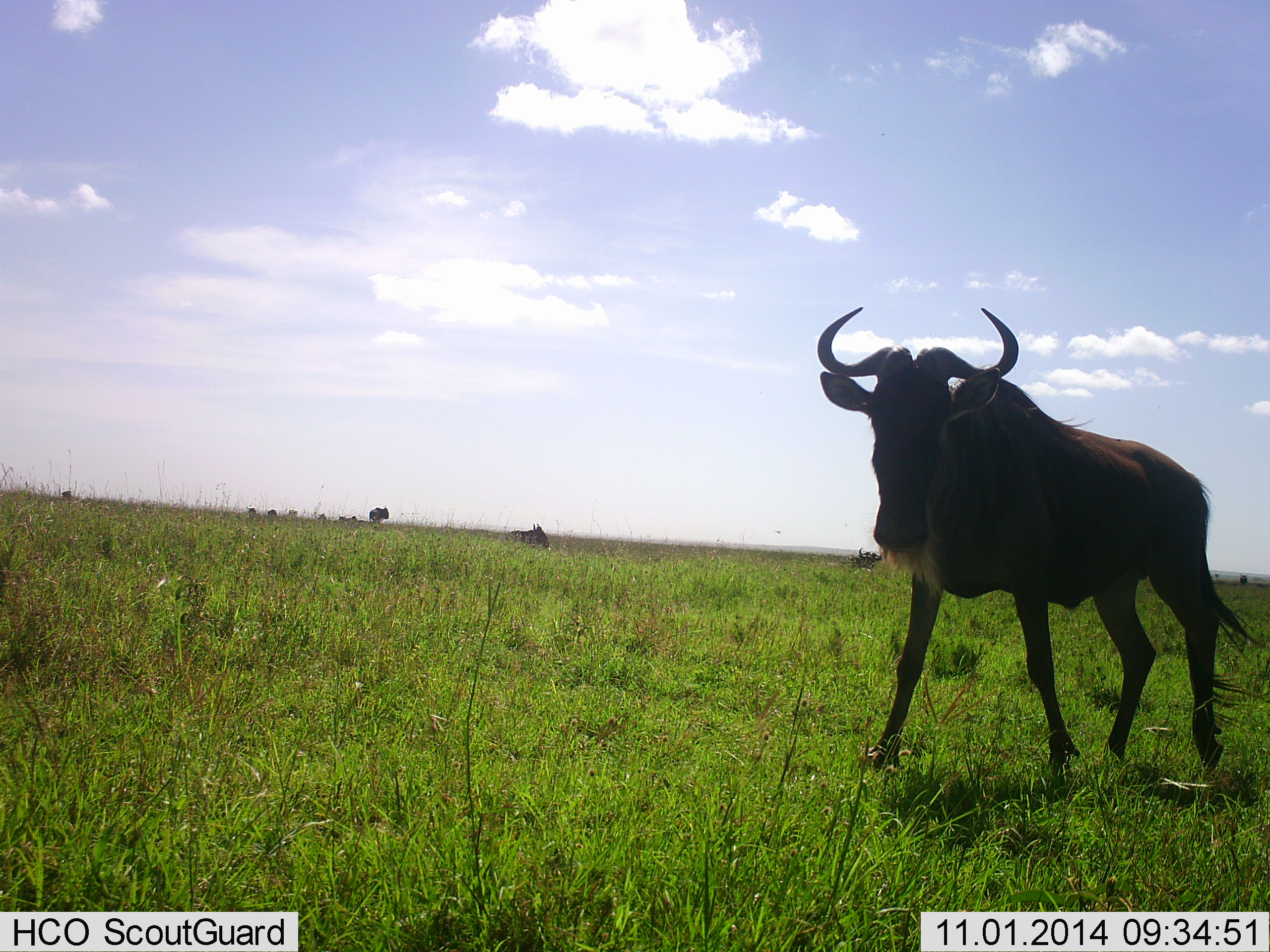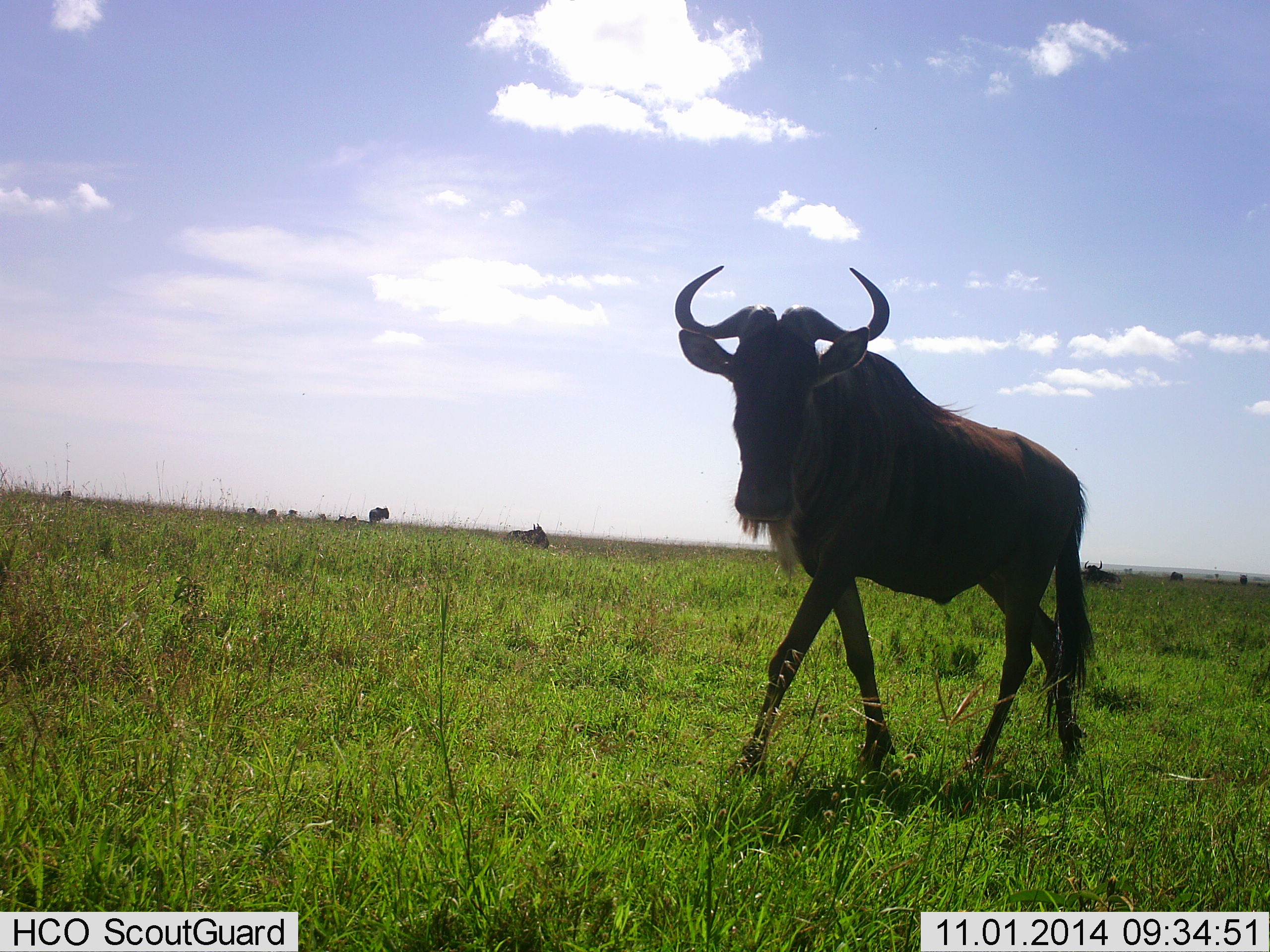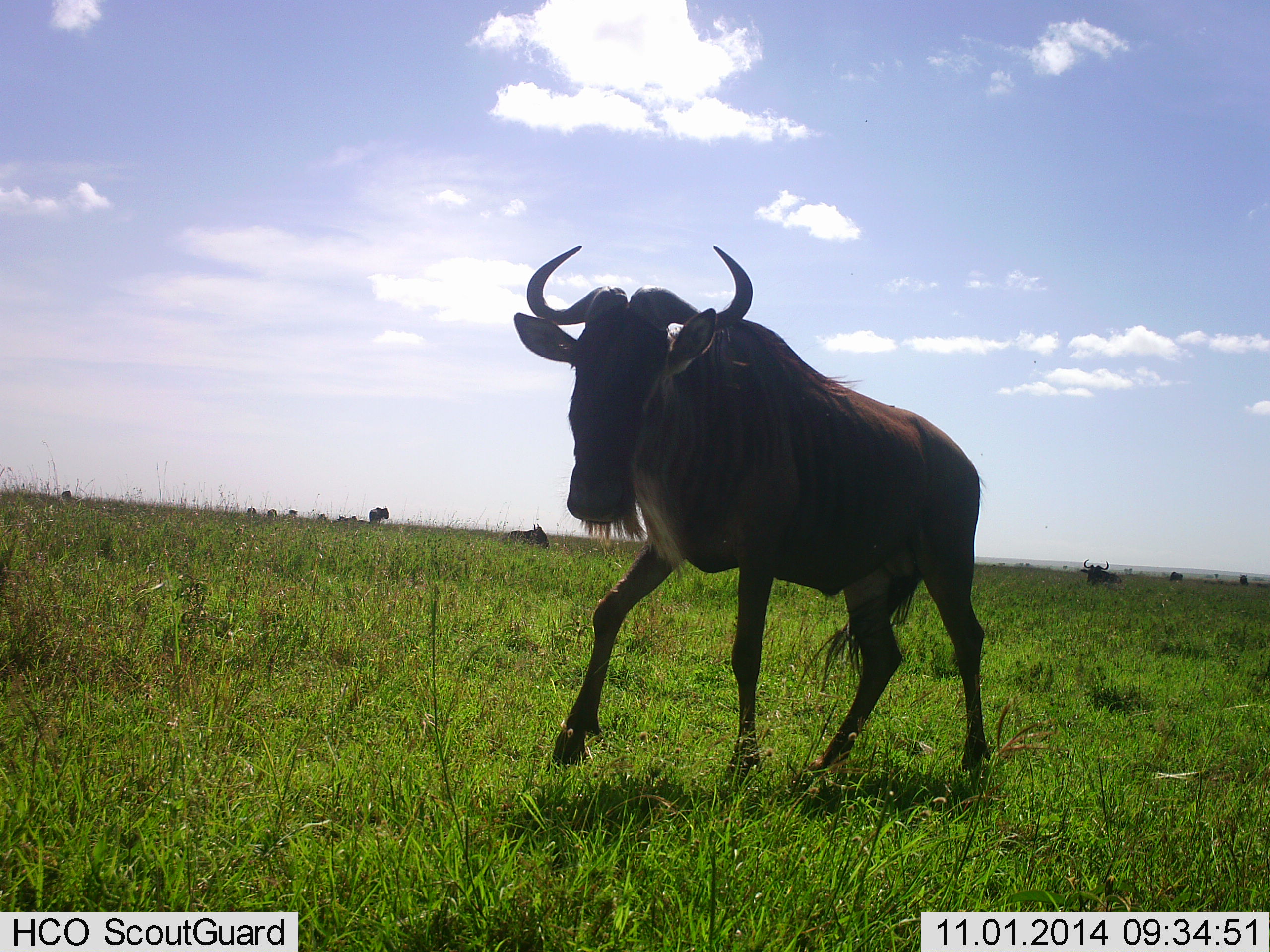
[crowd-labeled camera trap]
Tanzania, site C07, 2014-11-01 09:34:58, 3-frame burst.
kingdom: Animalia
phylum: Chordata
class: Mammalia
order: Artiodactyla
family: Bovidae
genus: Connochaetes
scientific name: Connochaetes taurinus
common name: blue wildebeest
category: wildebeest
Wildebeest (blue wildebeest) (Connochaetes taurinus), count 3. Behavior (volunteer vote fractions): standing 30%, resting 30%, moving 100%, interacting 0%. Young present (vote fraction): 0%. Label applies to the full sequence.